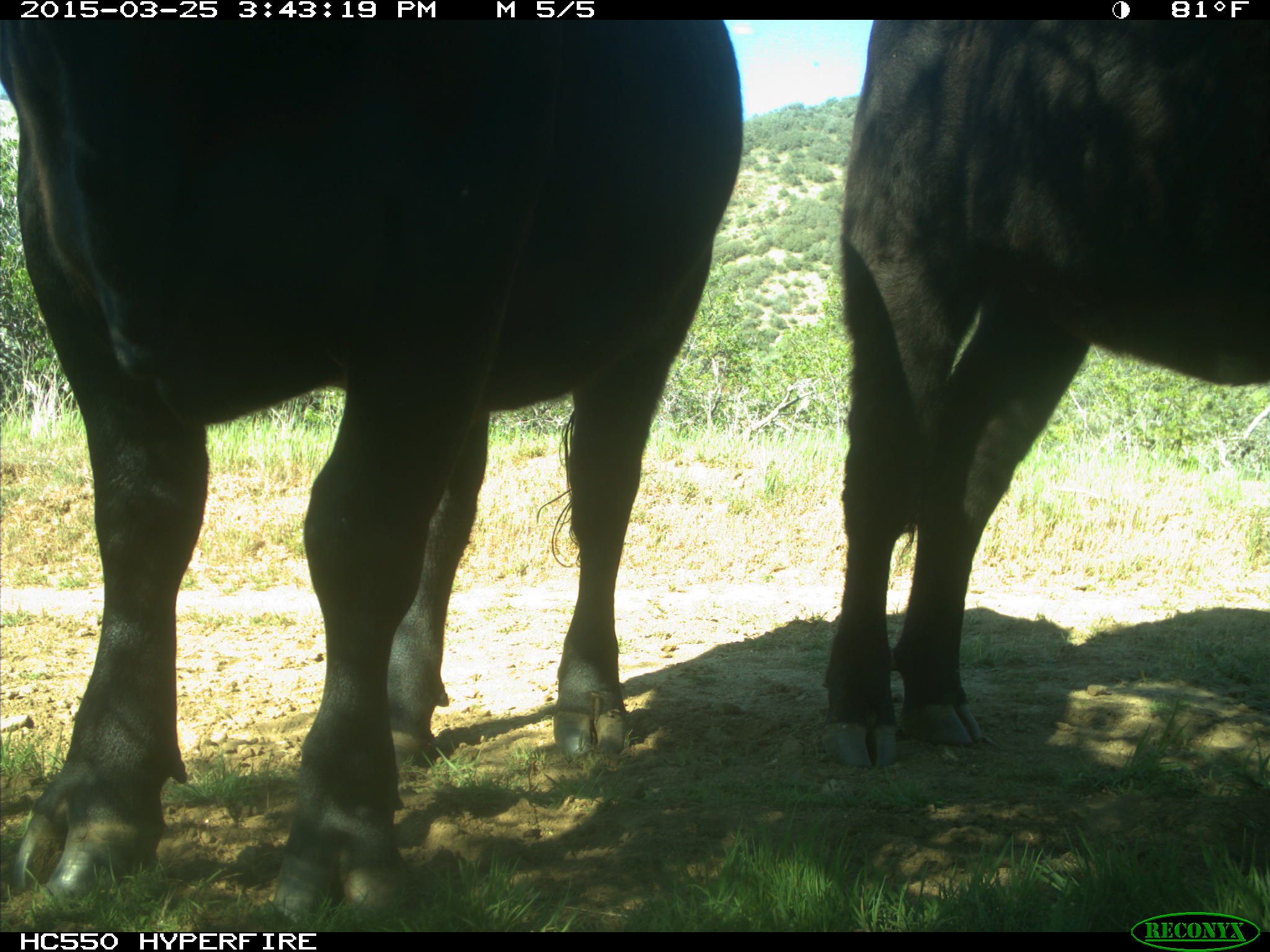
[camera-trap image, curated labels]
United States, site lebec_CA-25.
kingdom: Animalia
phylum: Chordata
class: Mammalia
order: Artiodactyla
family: Bovidae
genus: Bos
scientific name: Bos taurus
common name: domestic cow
Bos taurus (domestic cow).